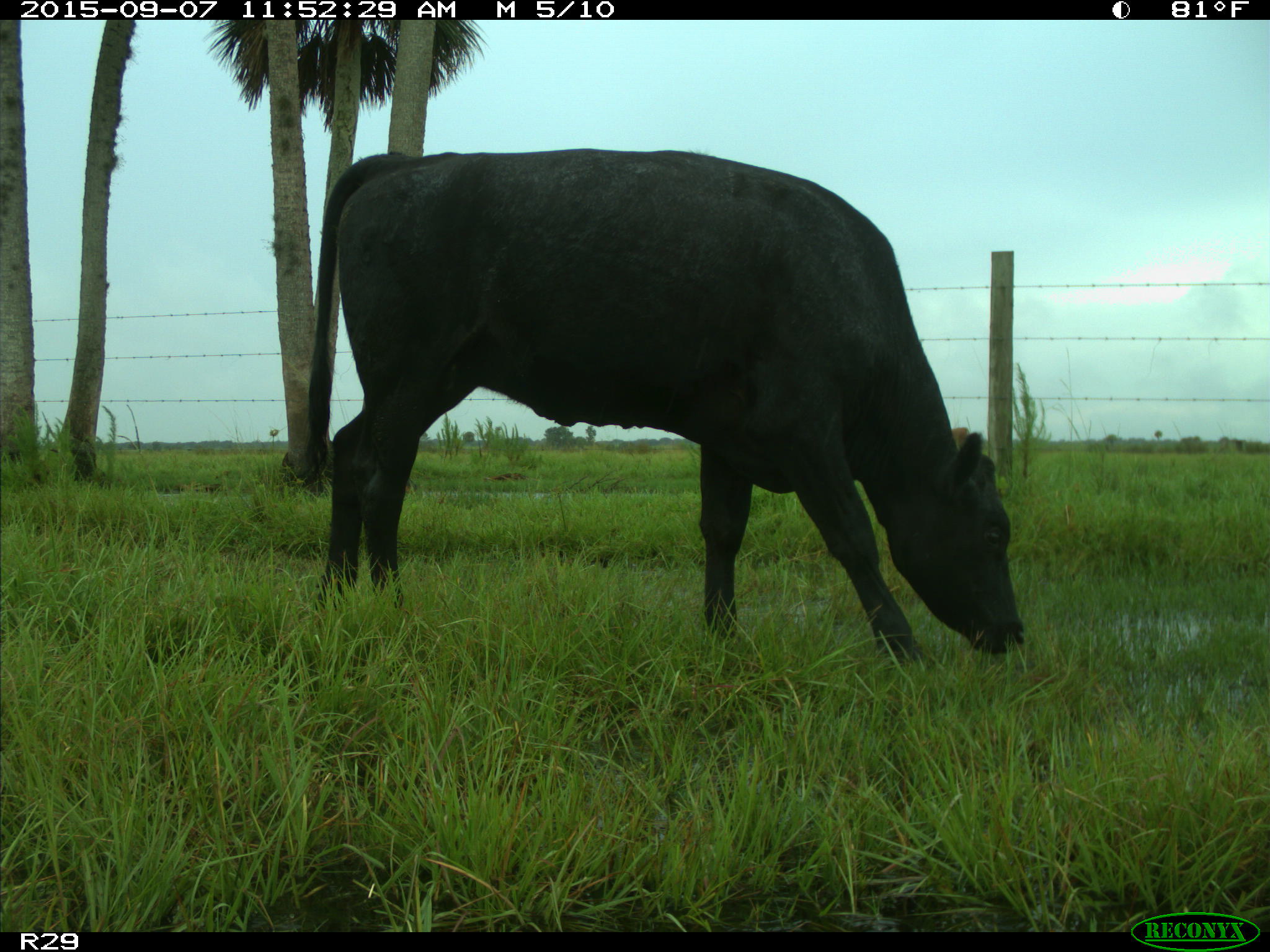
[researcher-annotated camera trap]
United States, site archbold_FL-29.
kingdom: Animalia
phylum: Chordata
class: Mammalia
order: Artiodactyla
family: Bovidae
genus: Bos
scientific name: Bos taurus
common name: domestic cow